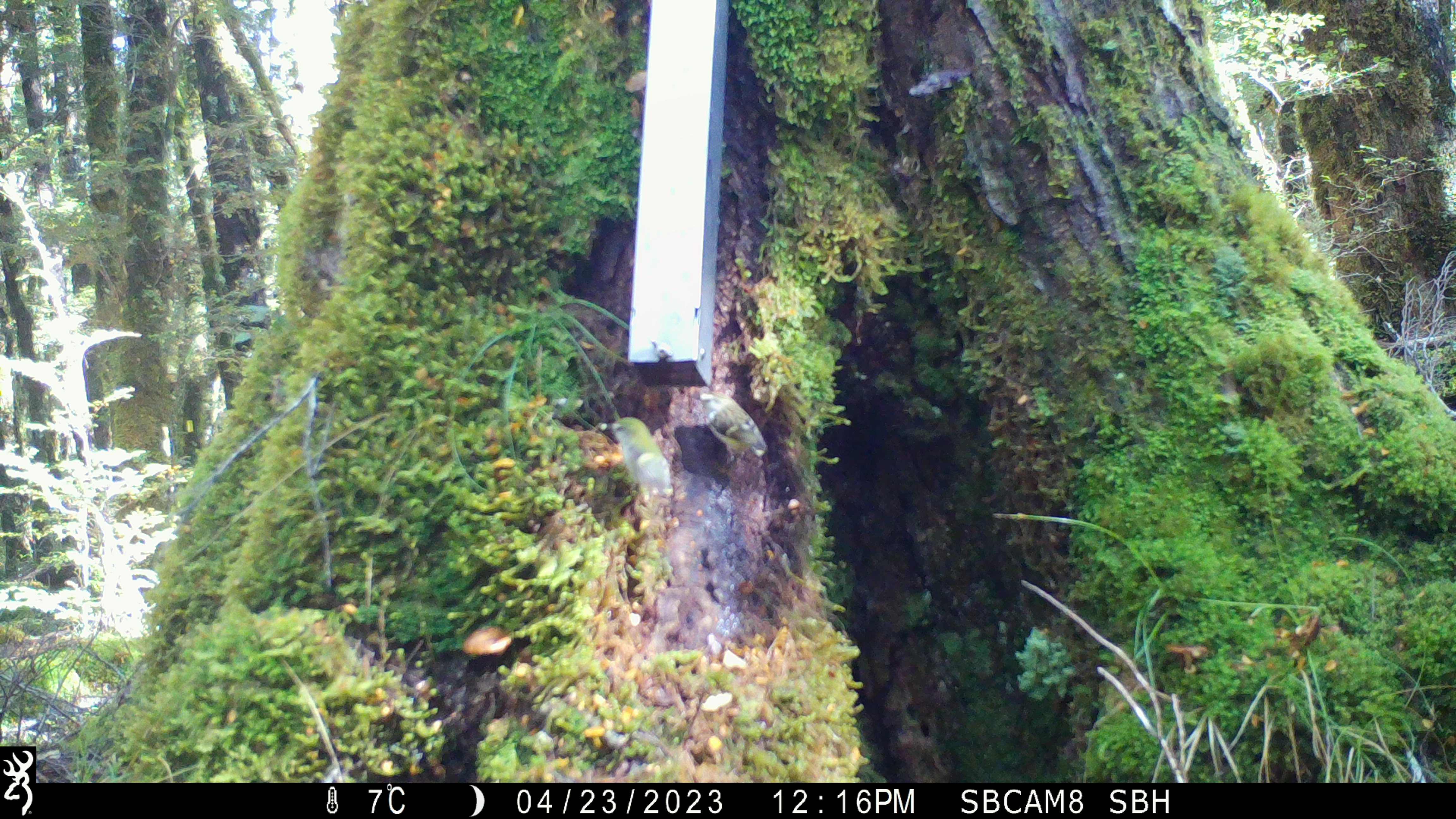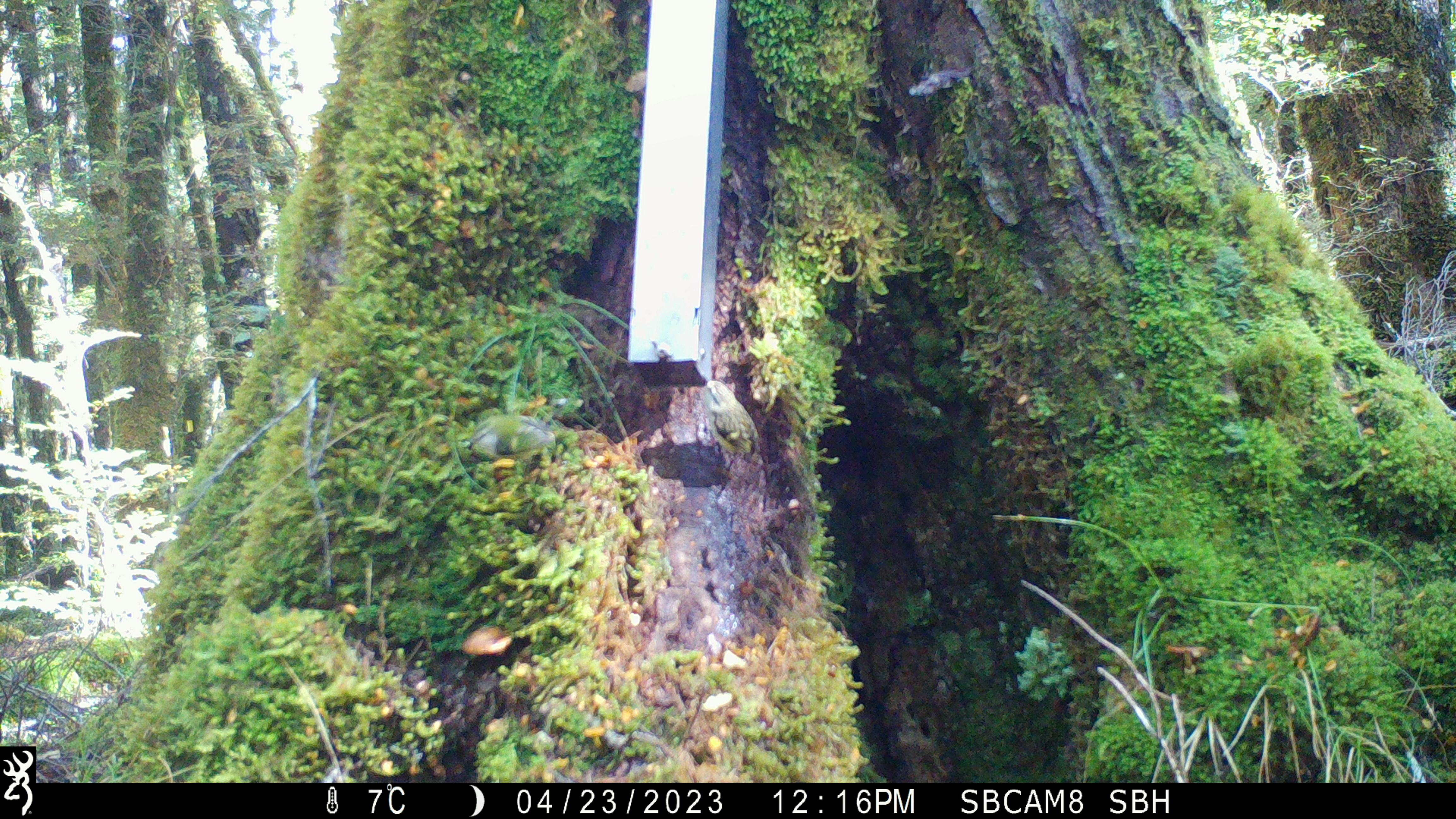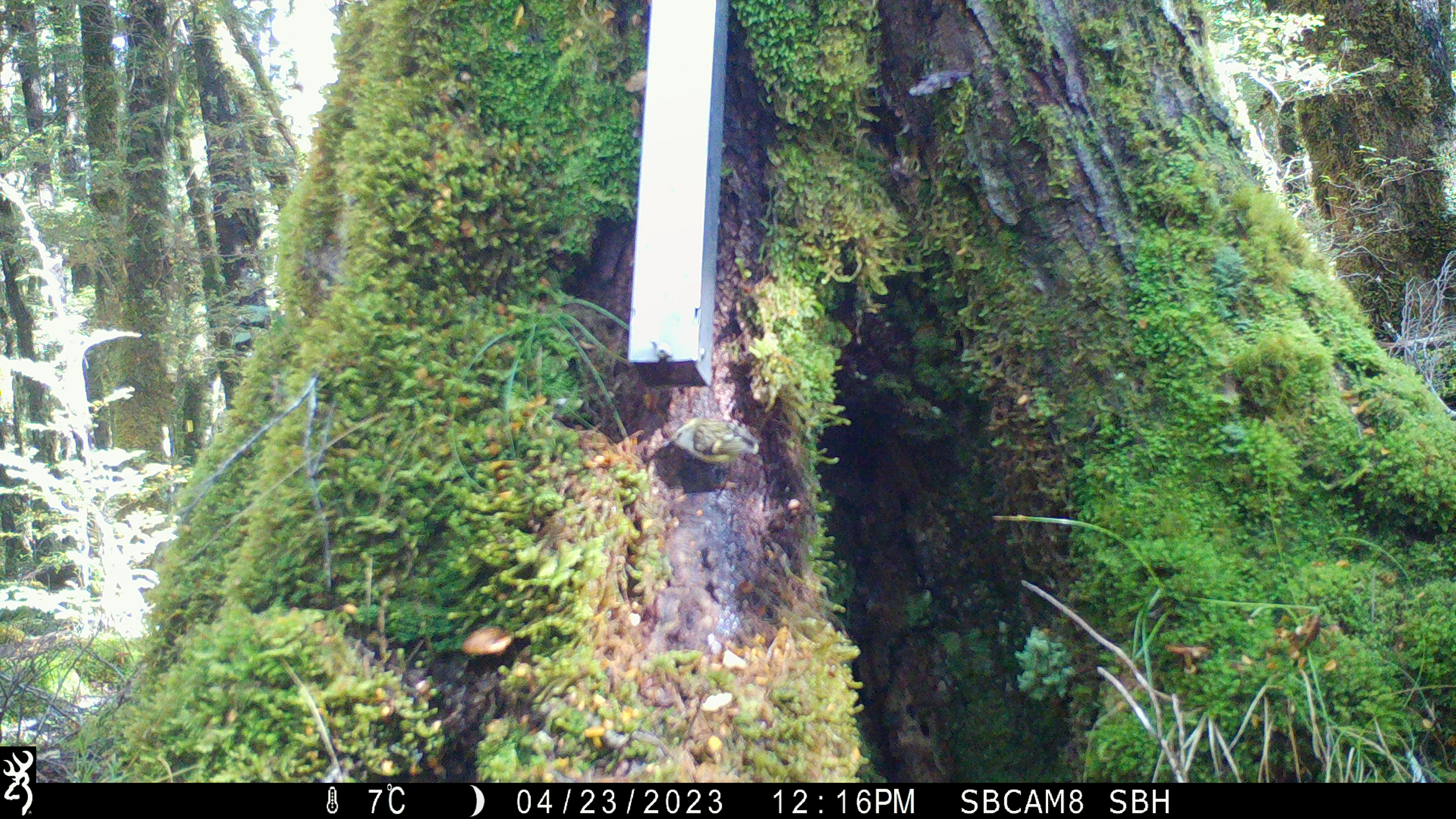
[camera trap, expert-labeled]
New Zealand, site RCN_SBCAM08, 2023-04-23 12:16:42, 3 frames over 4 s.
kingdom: Animalia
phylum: Chordata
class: Aves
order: Passeriformes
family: Acanthisittidae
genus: Acanthisitta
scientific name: Acanthisitta chloris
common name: rifleman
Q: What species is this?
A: Rifleman (Acanthisitta chloris).